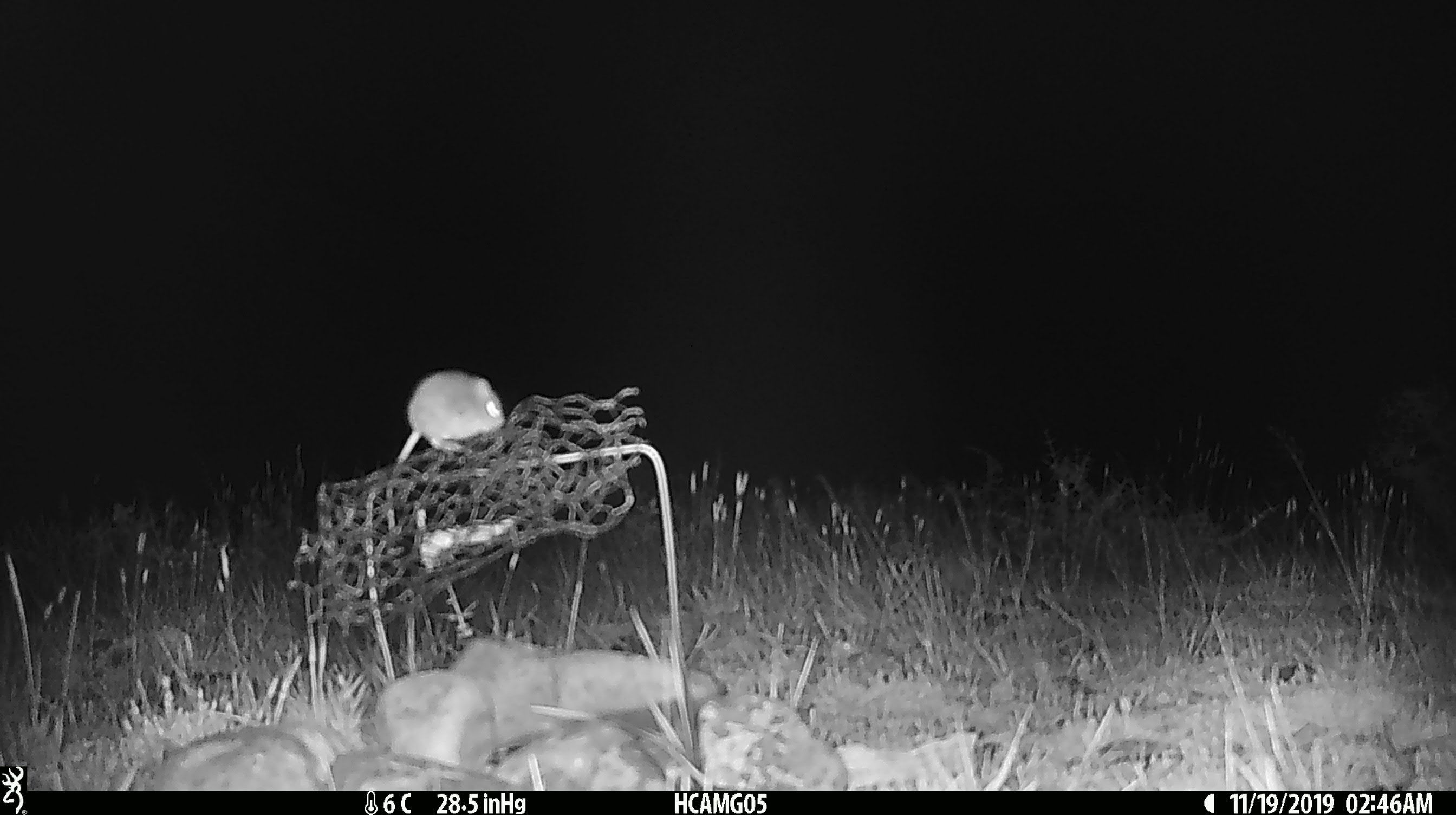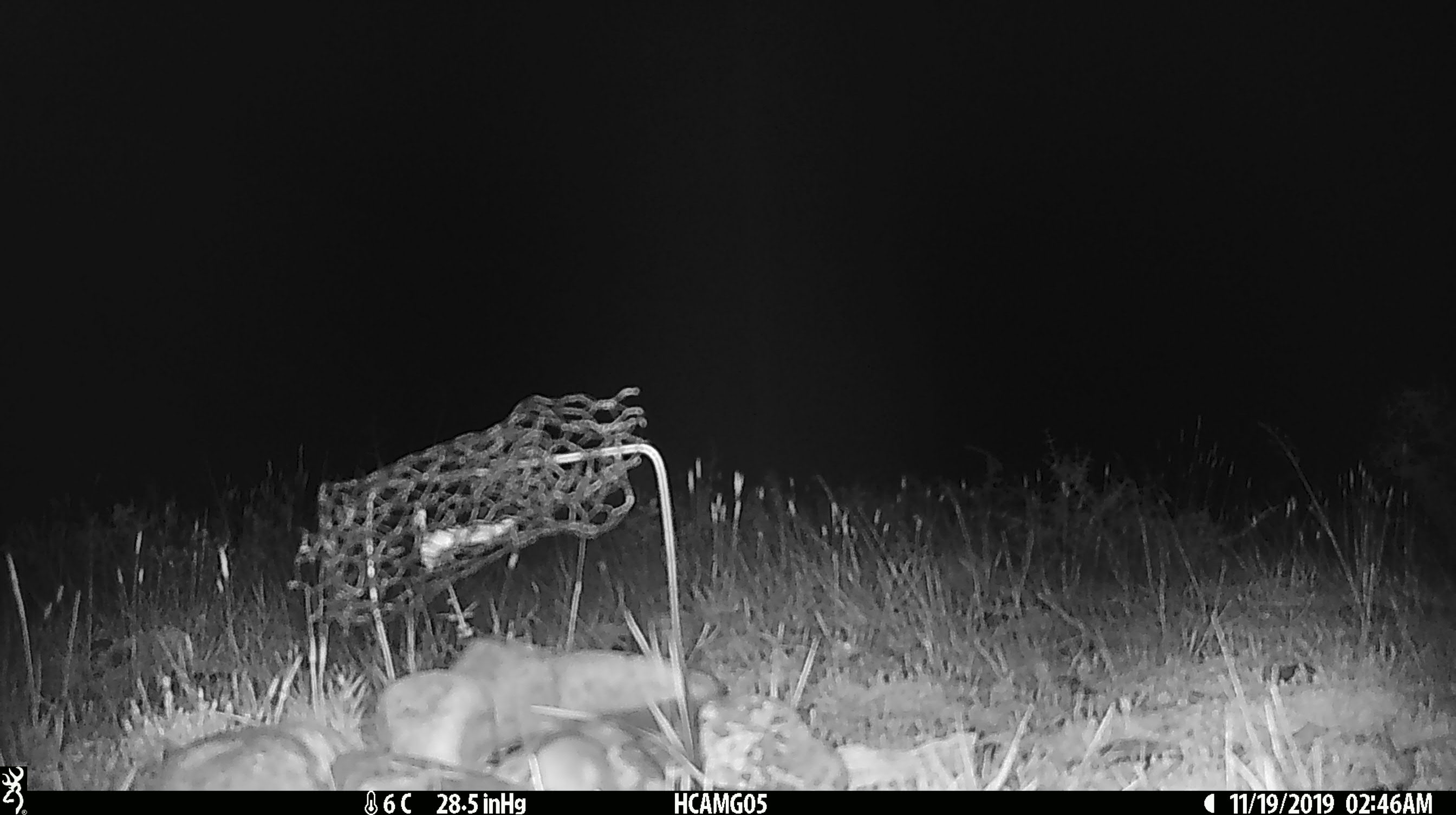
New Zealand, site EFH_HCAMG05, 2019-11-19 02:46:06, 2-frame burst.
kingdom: Animalia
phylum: Chordata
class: Mammalia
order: Rodentia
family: Muridae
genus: Mus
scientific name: Mus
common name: mouse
Mouse (Mus).